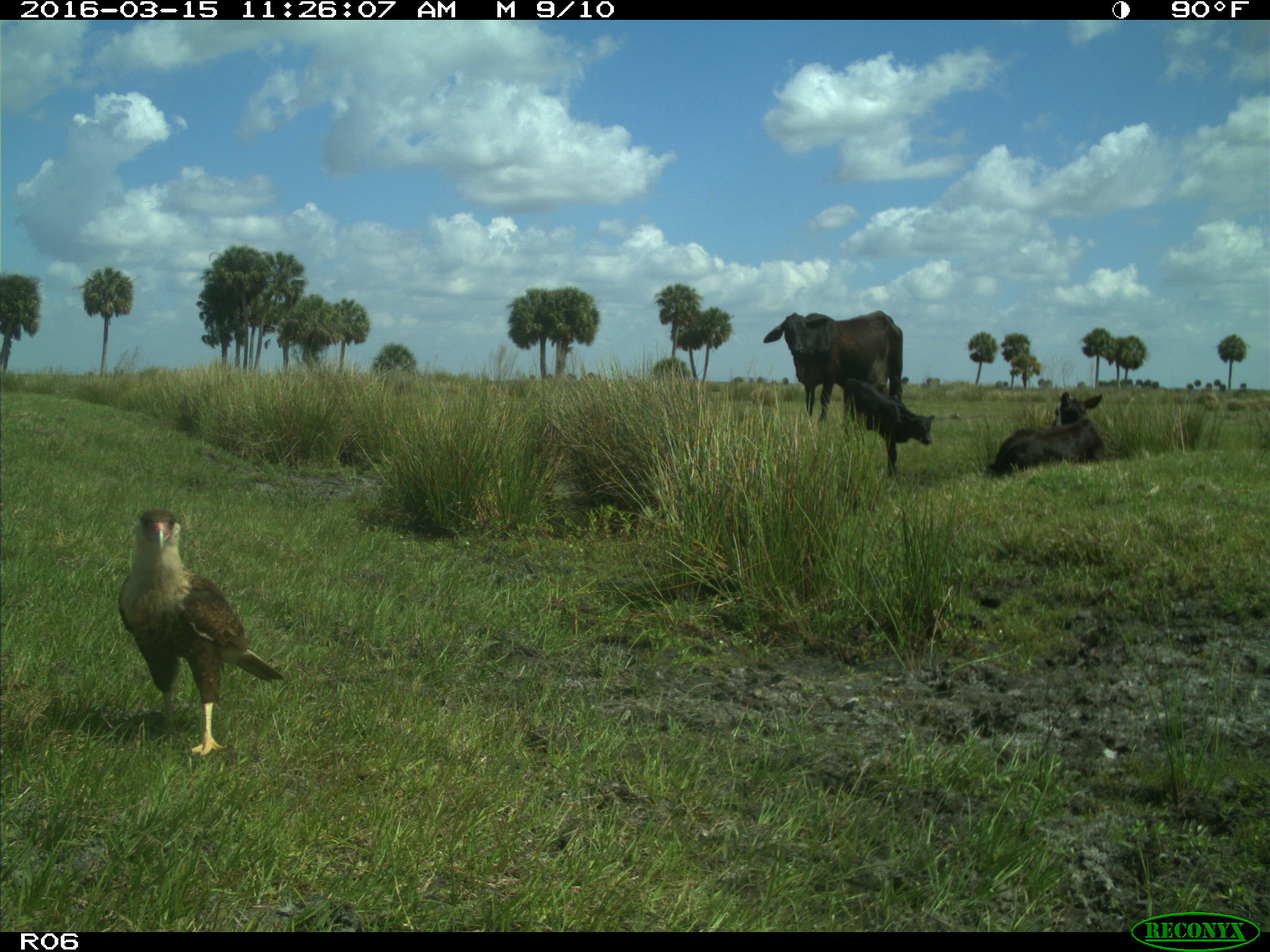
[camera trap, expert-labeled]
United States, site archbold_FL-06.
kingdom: Animalia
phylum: Chordata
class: Mammalia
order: Artiodactyla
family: Bovidae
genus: Bos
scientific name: Bos taurus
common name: domestic cow